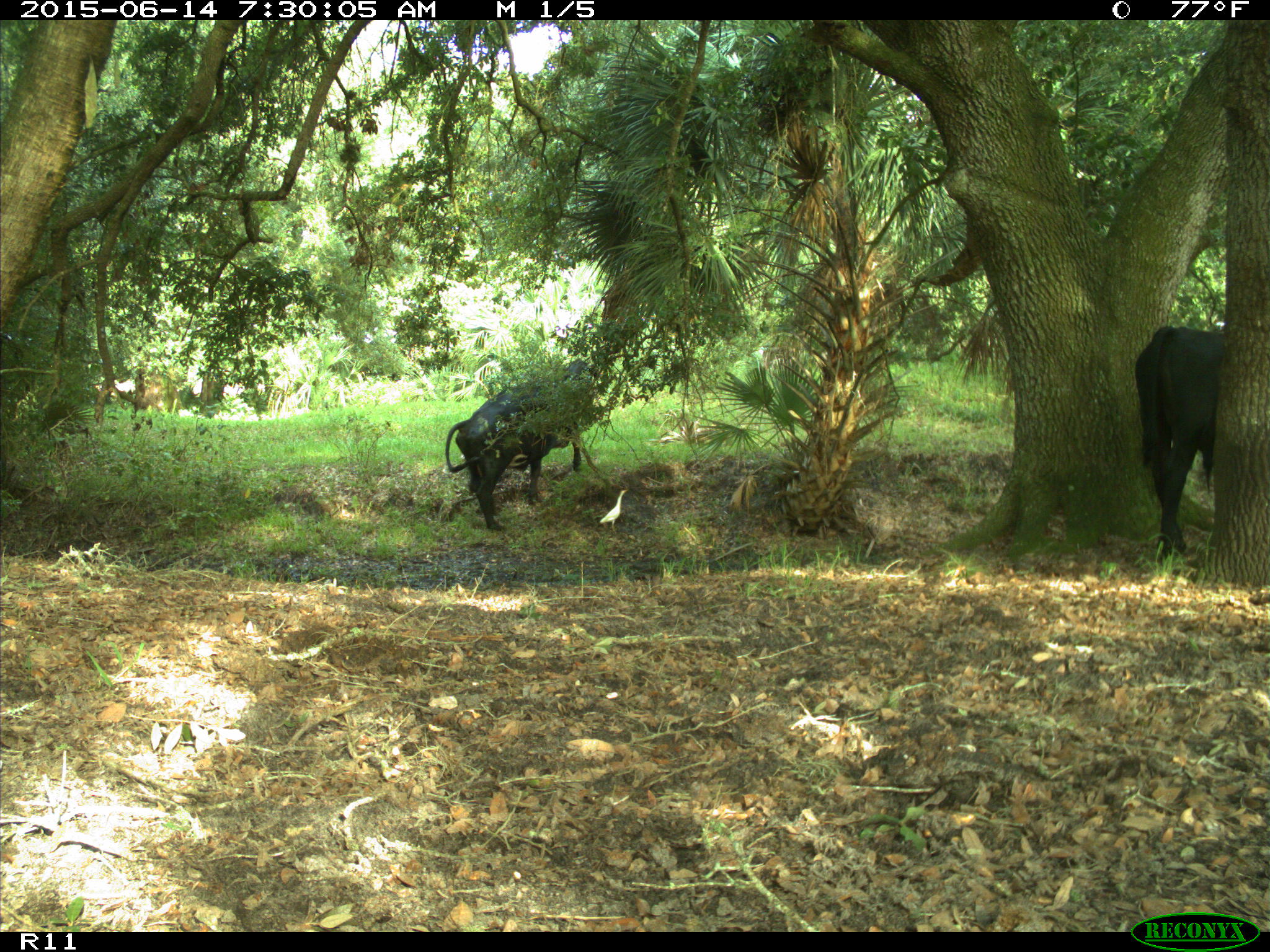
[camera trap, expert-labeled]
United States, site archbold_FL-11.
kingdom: Animalia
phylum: Chordata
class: Mammalia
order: Artiodactyla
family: Bovidae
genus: Bos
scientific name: Bos taurus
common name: domestic cow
Bos taurus (domestic cow).